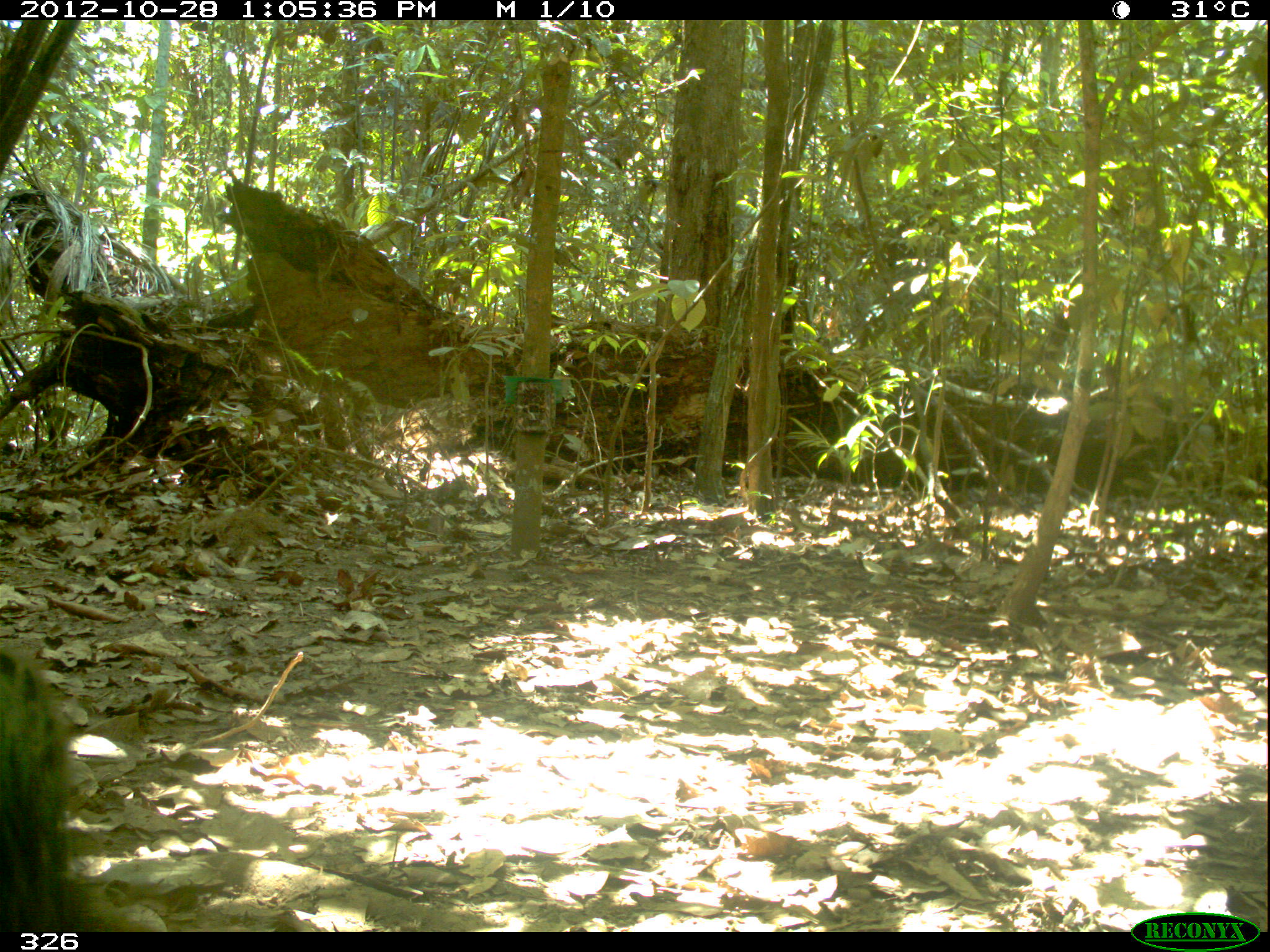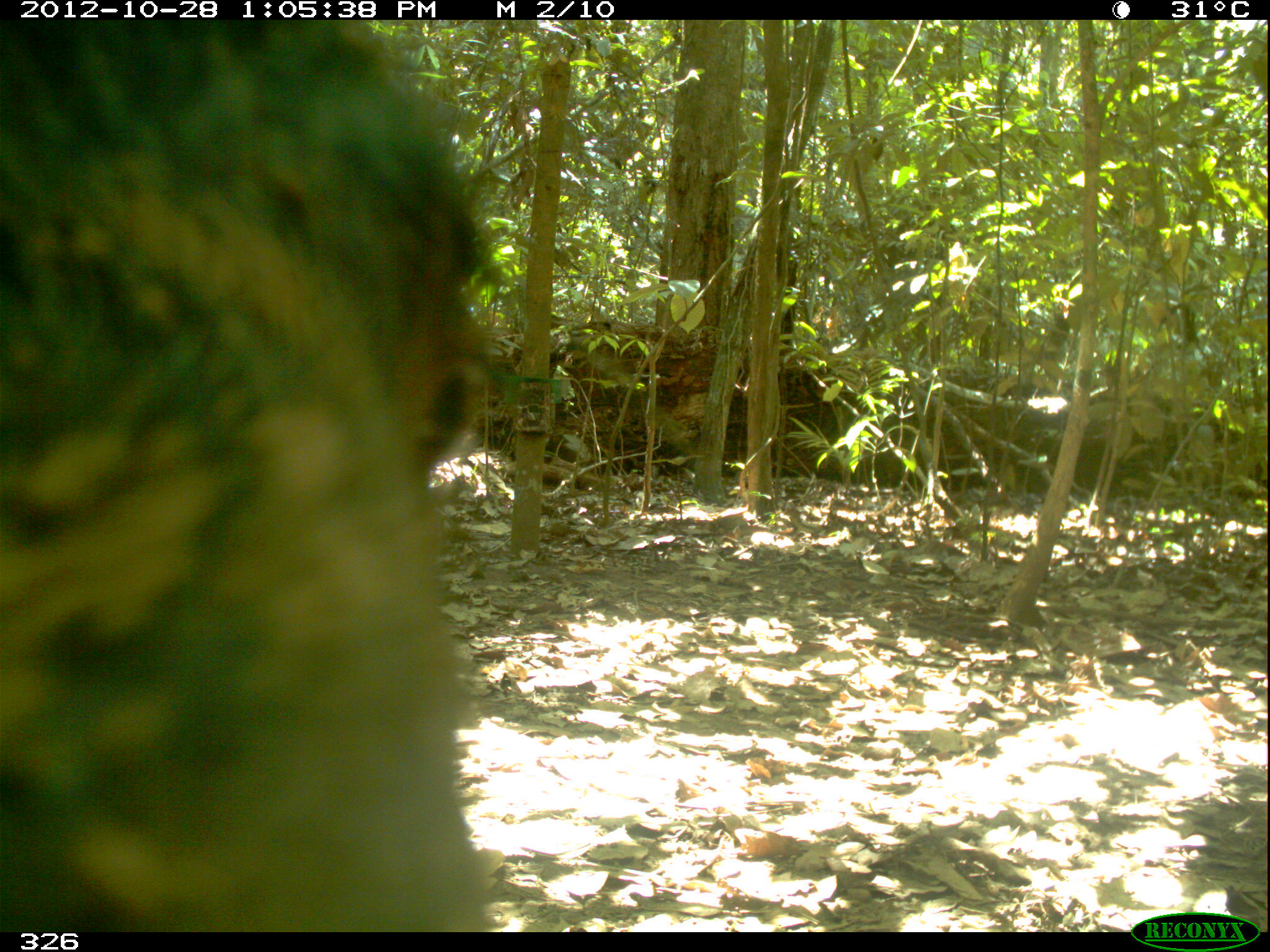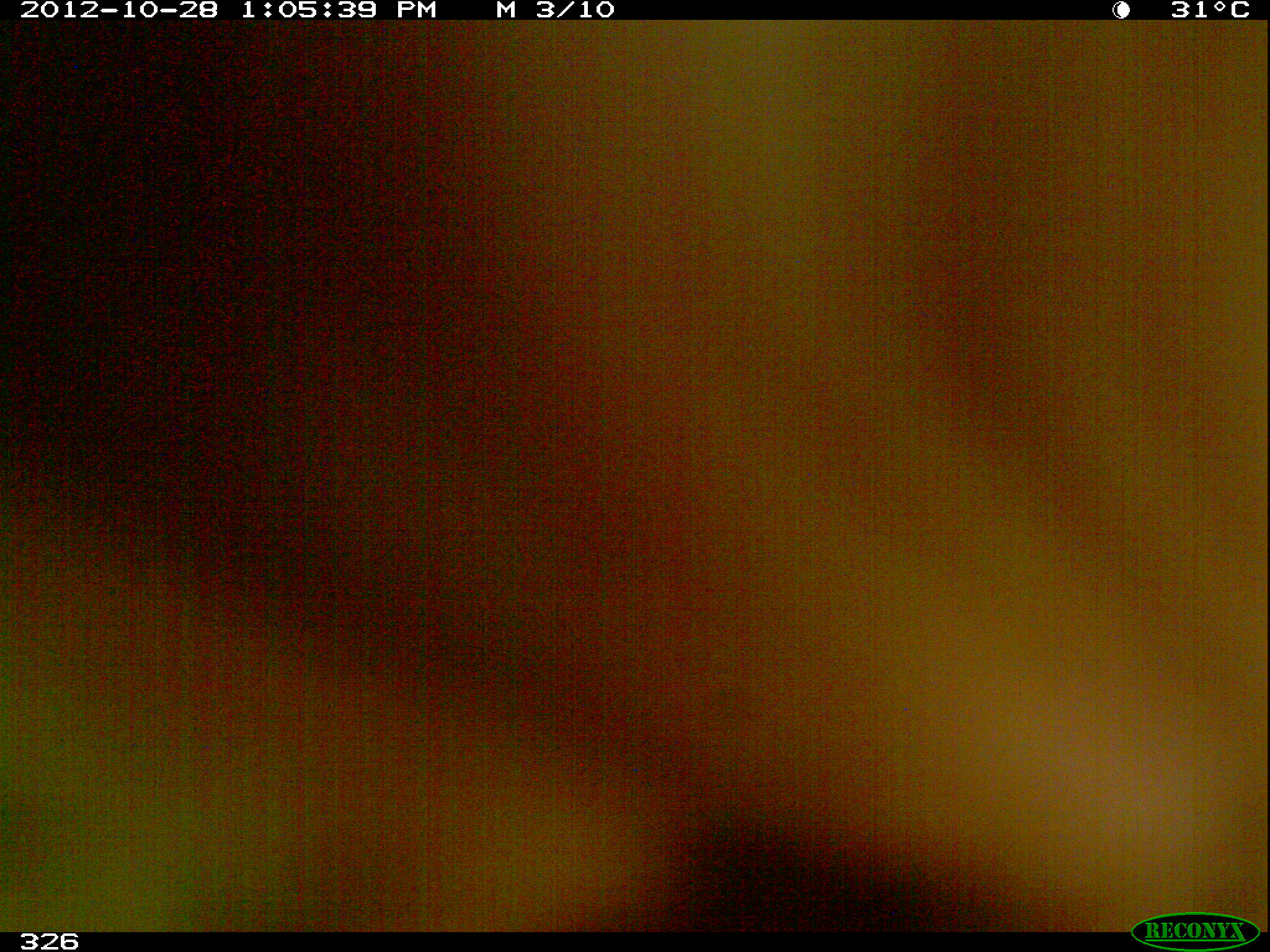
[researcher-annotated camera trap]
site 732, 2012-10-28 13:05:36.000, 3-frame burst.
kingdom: Animalia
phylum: Chordata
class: Mammalia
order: Artiodactyla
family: Tayassuidae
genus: Tayassu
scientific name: Tayassu pecari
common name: white-lipped peccary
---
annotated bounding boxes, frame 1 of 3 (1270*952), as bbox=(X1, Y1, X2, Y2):
tayassu pecari: bbox=(0, 645, 80, 930)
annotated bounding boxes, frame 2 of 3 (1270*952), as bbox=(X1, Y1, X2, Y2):
tayassu pecari: bbox=(0, 19, 496, 932)